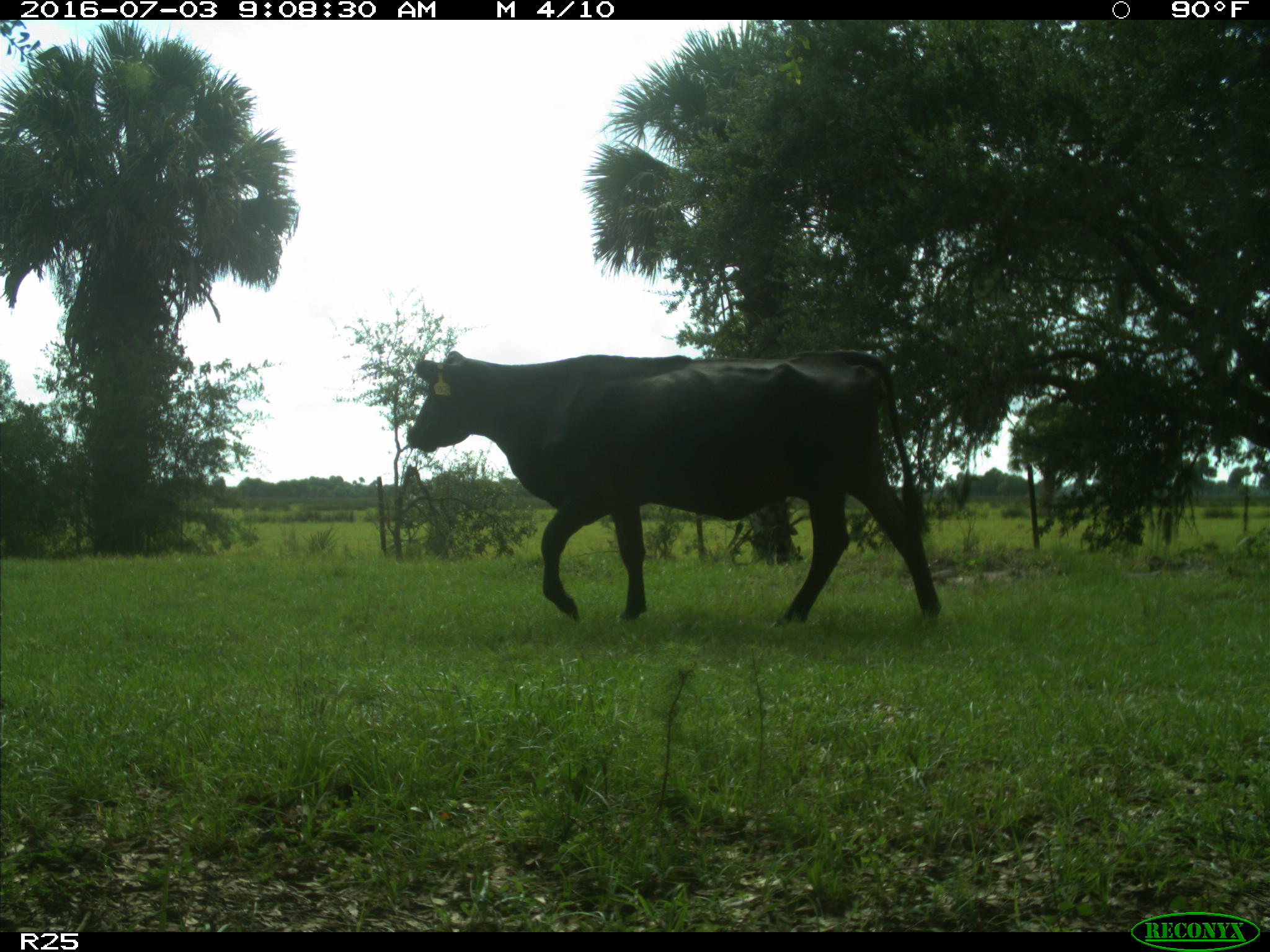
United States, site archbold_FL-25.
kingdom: Animalia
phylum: Chordata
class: Mammalia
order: Artiodactyla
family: Bovidae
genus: Bos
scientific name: Bos taurus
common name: domestic cow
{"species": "Bos taurus (domestic cow)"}